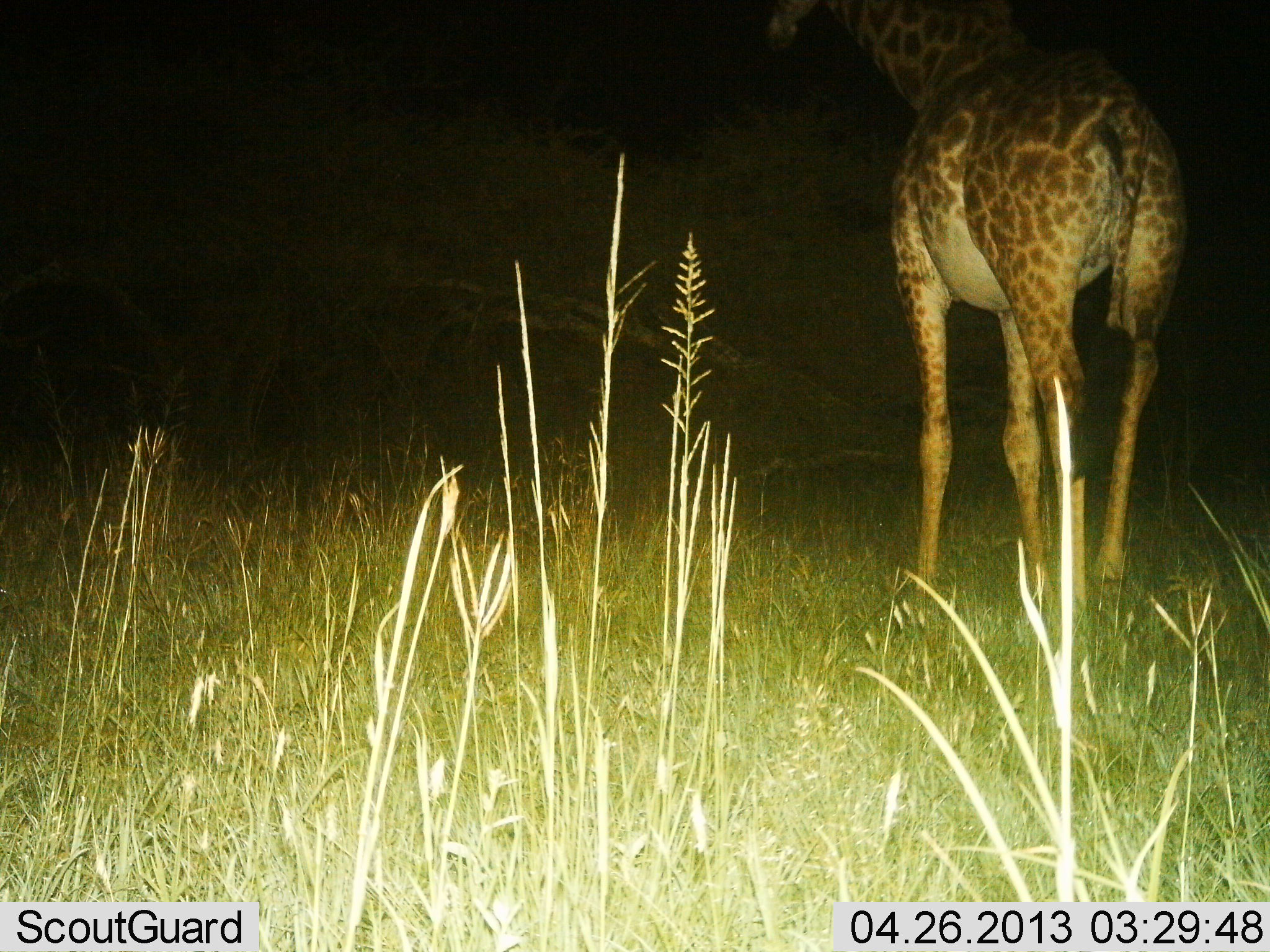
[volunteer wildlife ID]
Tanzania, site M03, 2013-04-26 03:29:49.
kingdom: Animalia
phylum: Chordata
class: Mammalia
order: Artiodactyla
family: Giraffidae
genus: Giraffa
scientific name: Giraffa camelopardalis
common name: giraffe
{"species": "giraffe (Giraffa camelopardalis)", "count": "1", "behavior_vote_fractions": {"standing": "70%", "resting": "0%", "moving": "30%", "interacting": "0%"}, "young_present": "0%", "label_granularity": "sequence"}